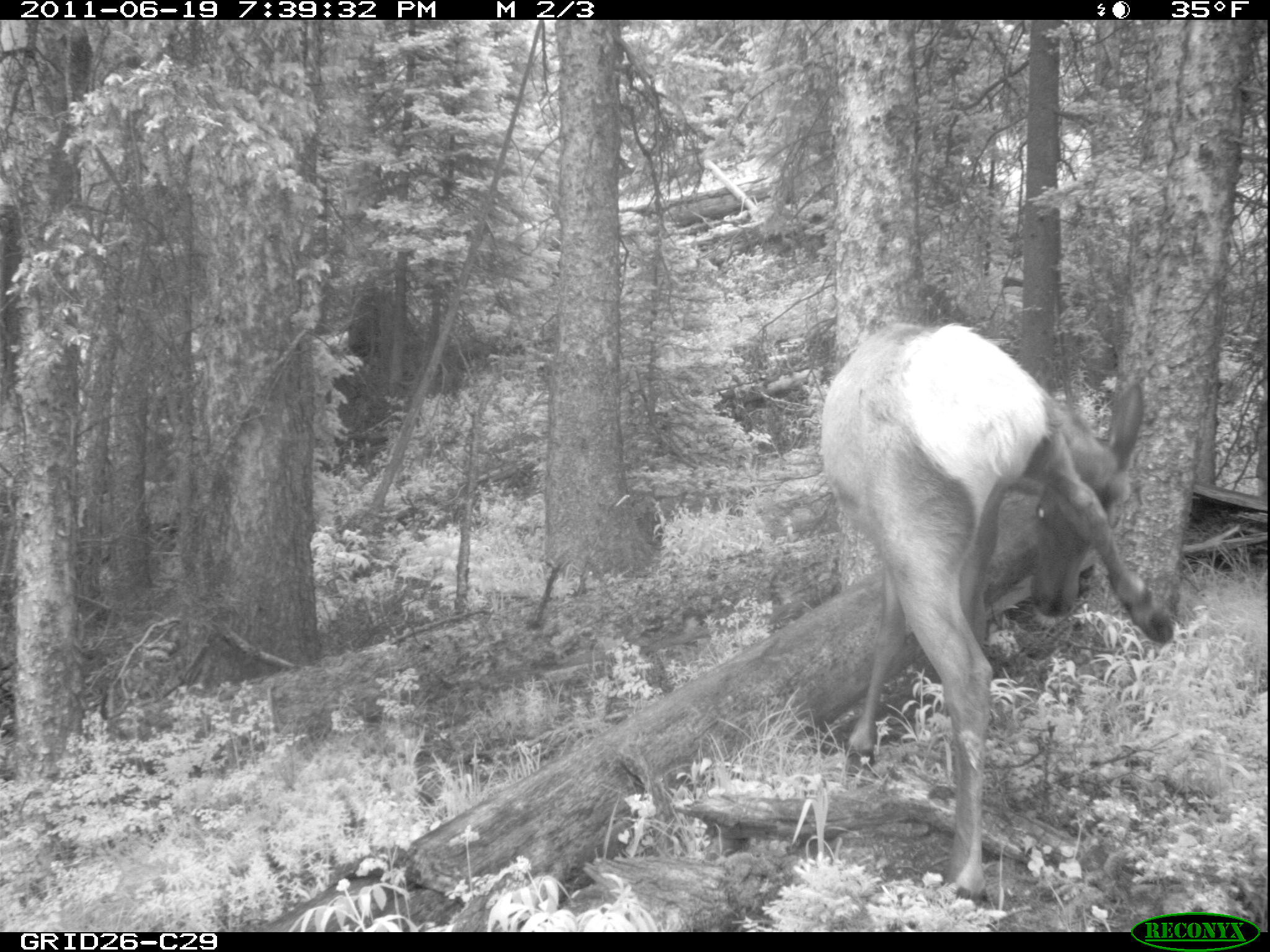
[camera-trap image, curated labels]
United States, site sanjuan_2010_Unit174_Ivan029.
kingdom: Animalia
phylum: Chordata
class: Mammalia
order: Artiodactyla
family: Cervidae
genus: Cervus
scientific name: Cervus elaphus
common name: red deer